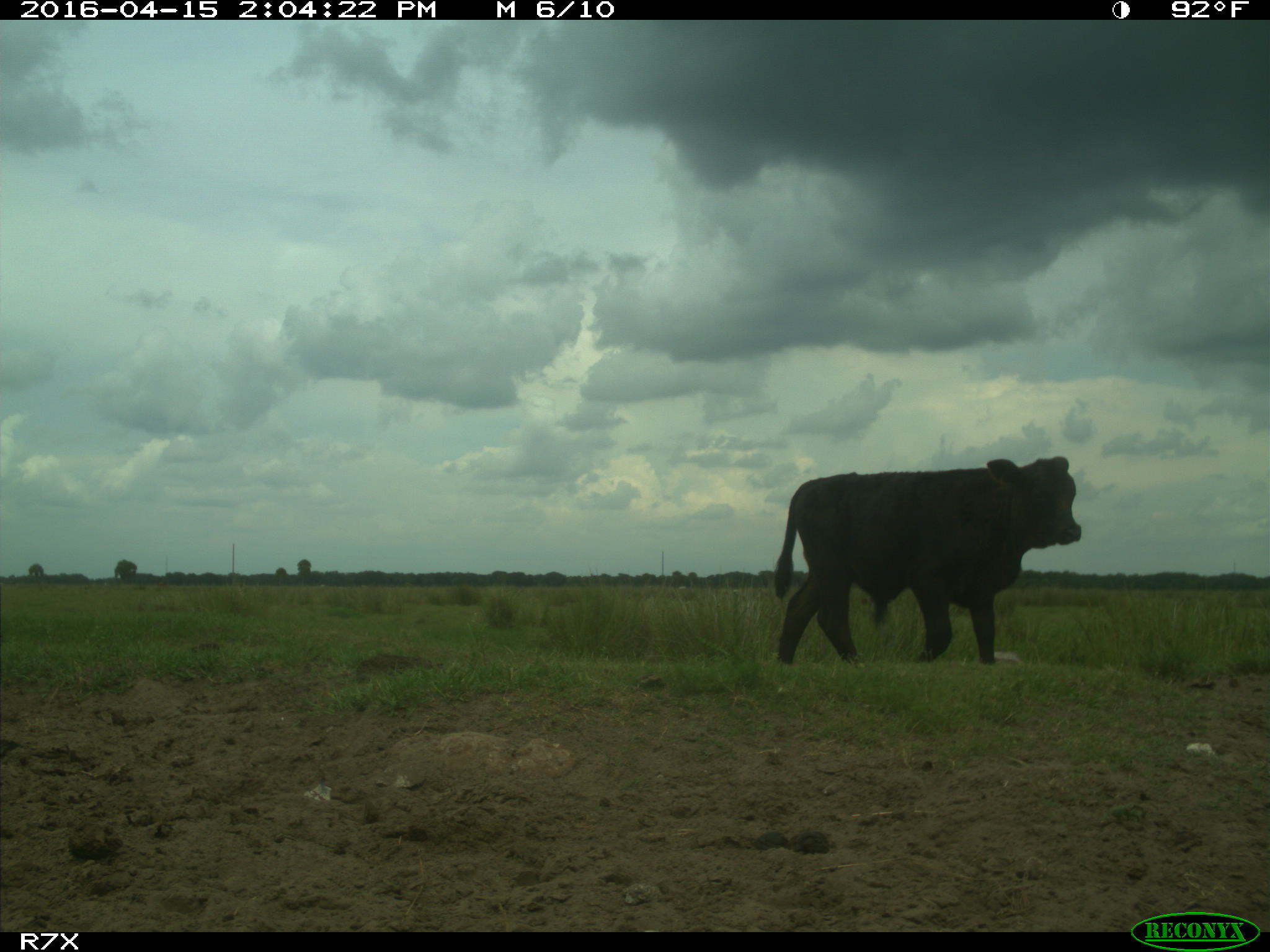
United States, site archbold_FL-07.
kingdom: Animalia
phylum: Chordata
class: Mammalia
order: Artiodactyla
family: Bovidae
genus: Bos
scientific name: Bos taurus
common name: domestic cow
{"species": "Bos taurus (domestic cow)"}